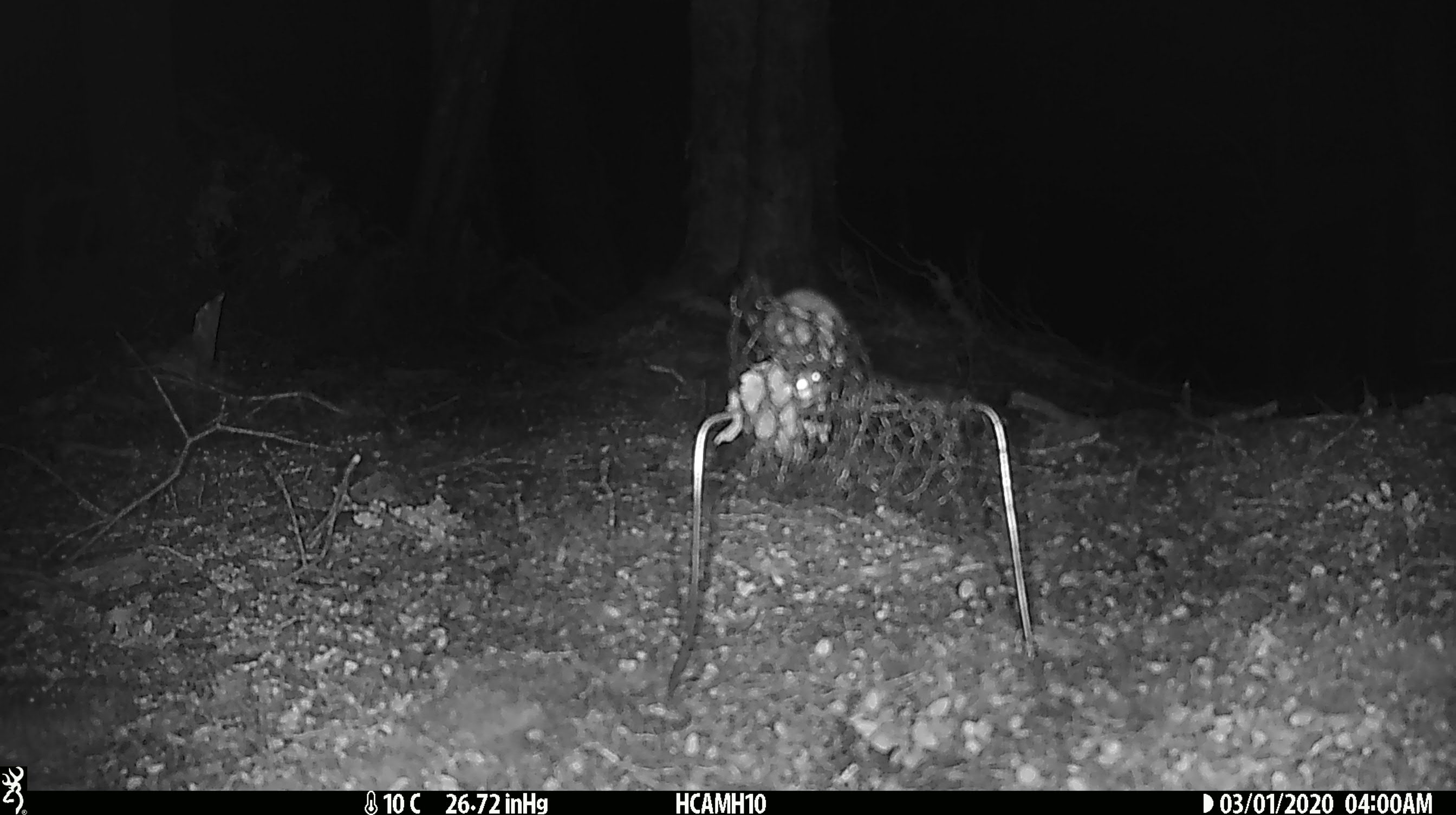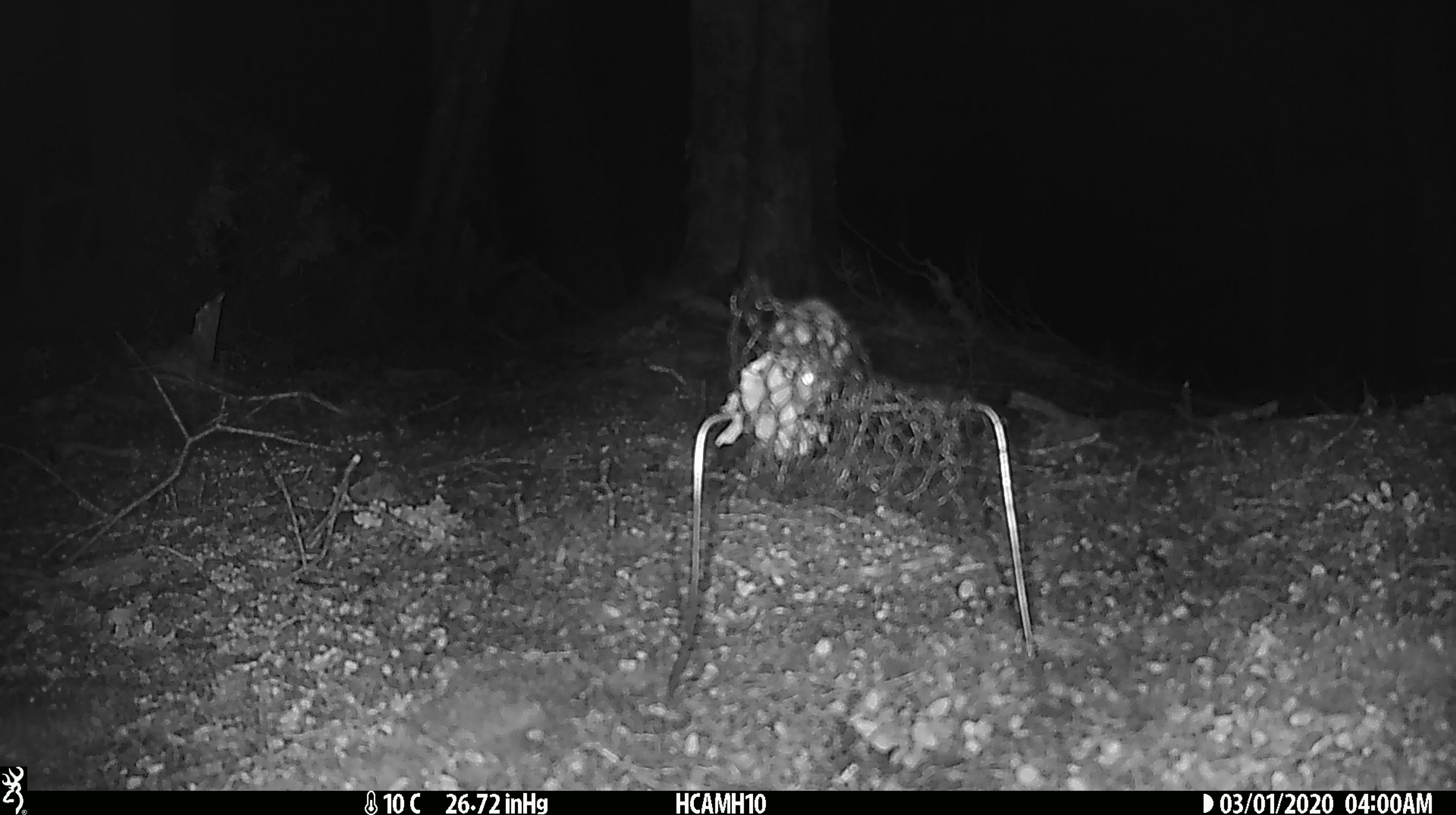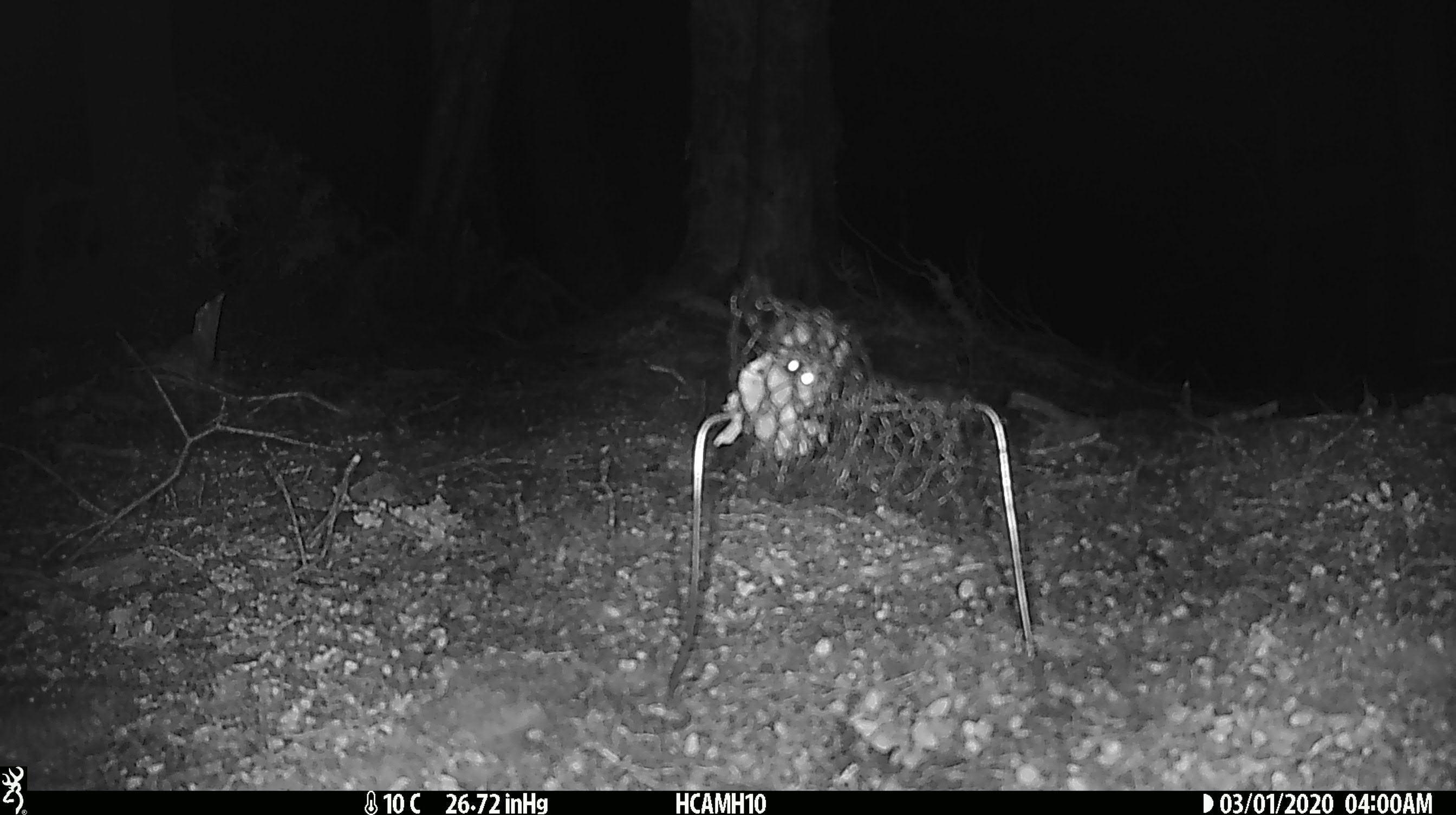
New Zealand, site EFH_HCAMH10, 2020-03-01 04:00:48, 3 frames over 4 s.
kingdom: Animalia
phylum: Chordata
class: Mammalia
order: Rodentia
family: Muridae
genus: Mus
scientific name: Mus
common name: mouse